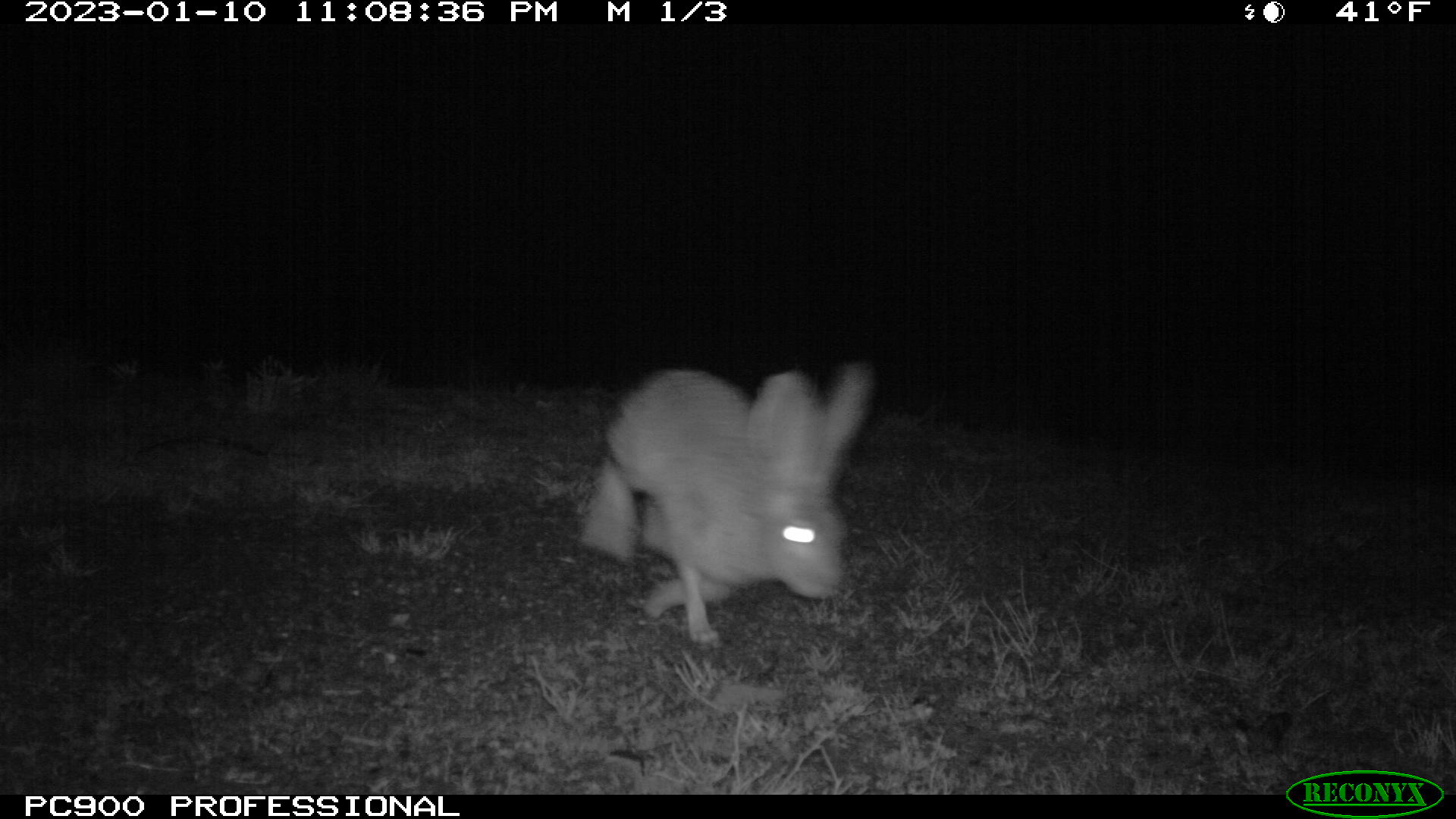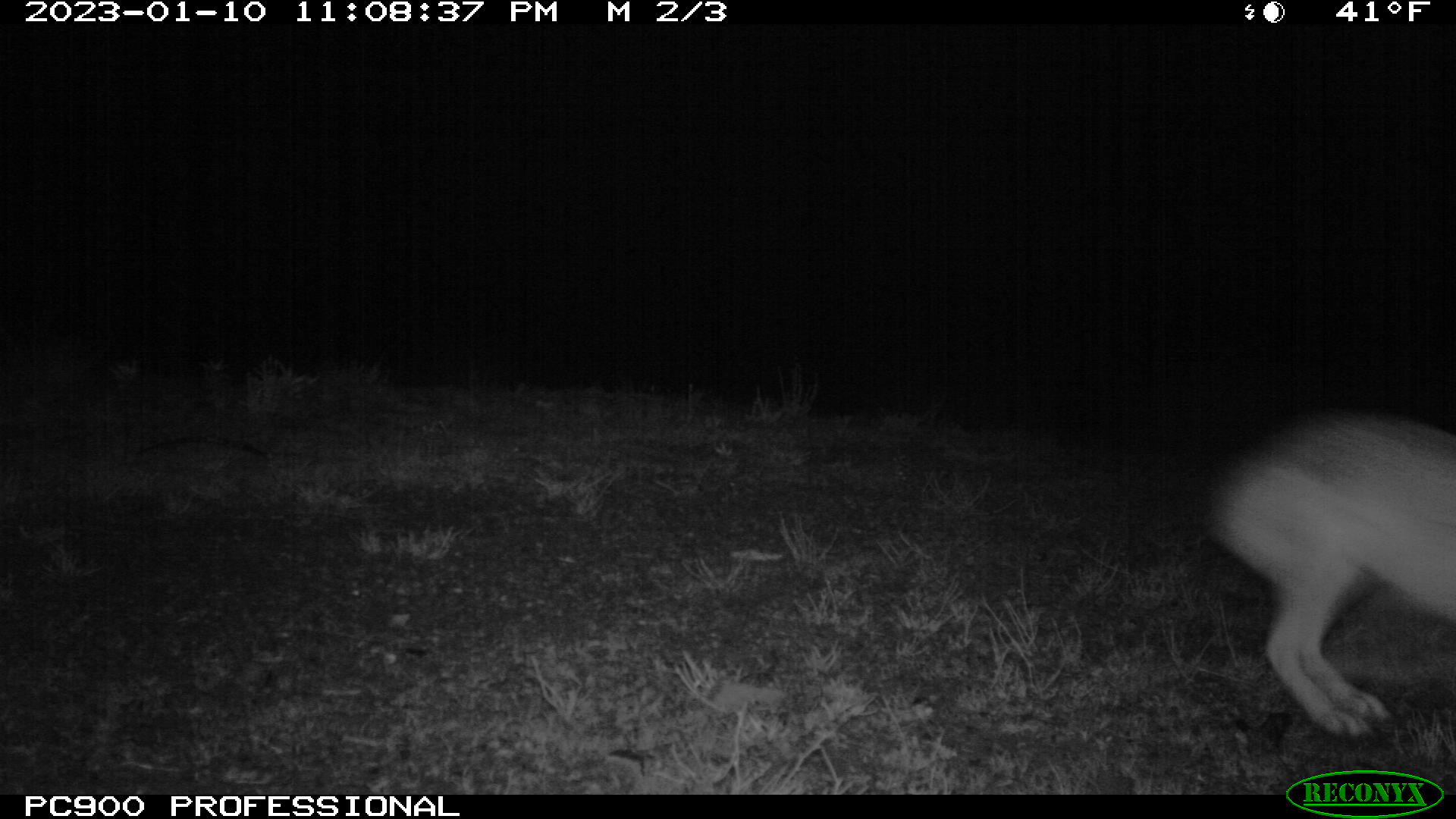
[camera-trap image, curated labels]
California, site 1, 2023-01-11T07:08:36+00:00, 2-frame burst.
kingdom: Animalia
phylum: Chordata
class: Mammalia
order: Lagomorpha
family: Leporidae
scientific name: Leporidae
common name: rabbit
Rabbit (Leporidae).